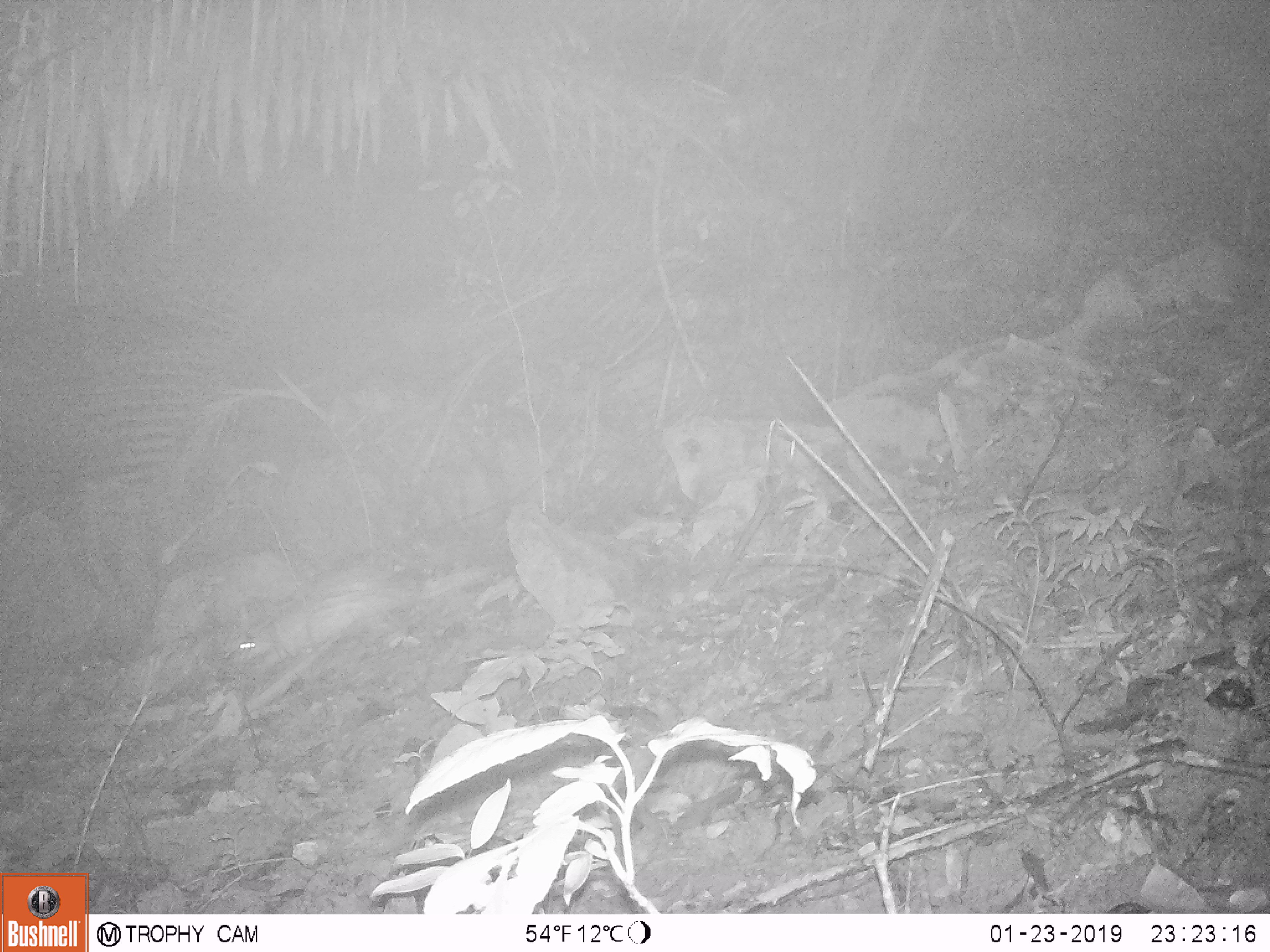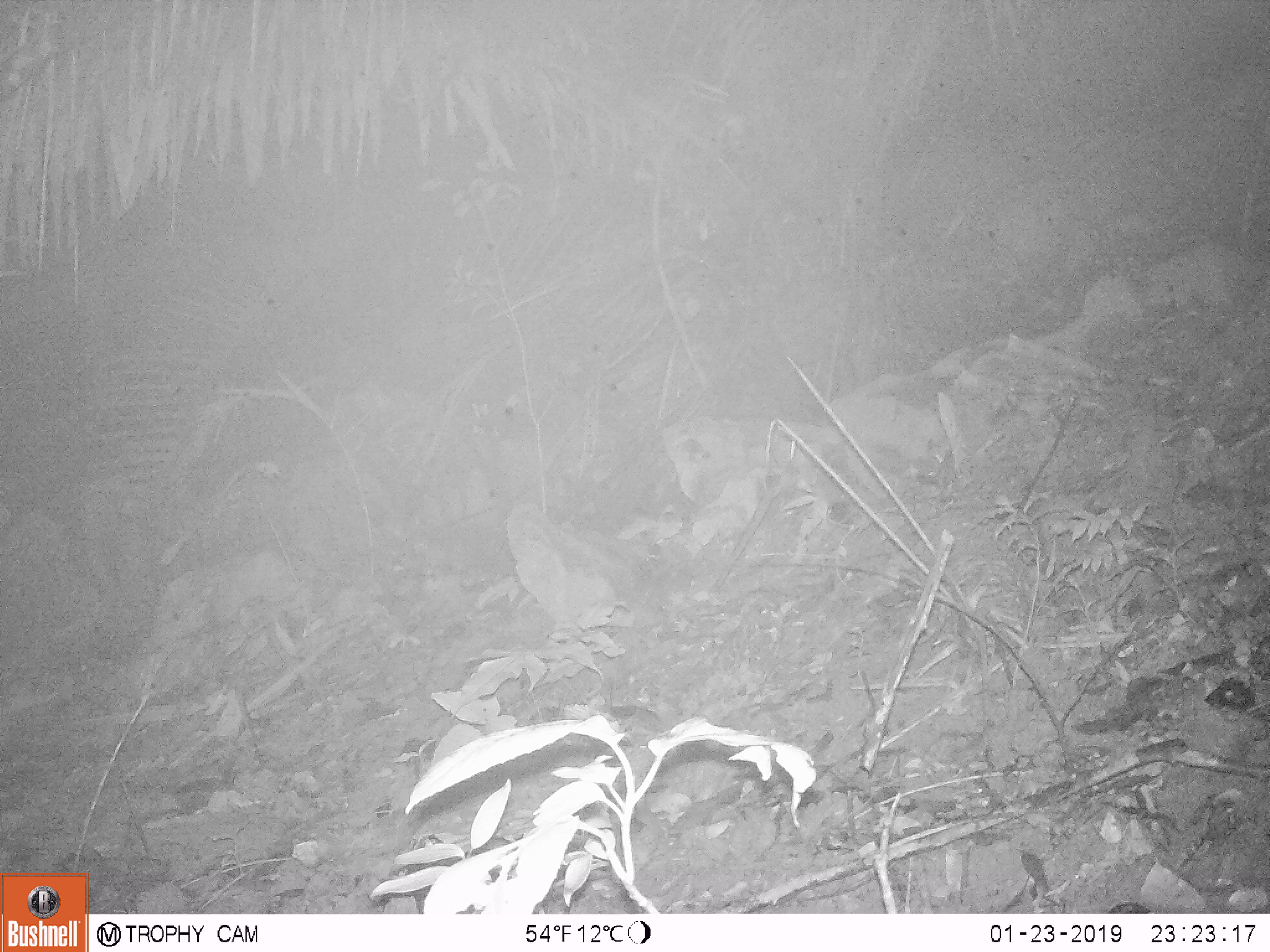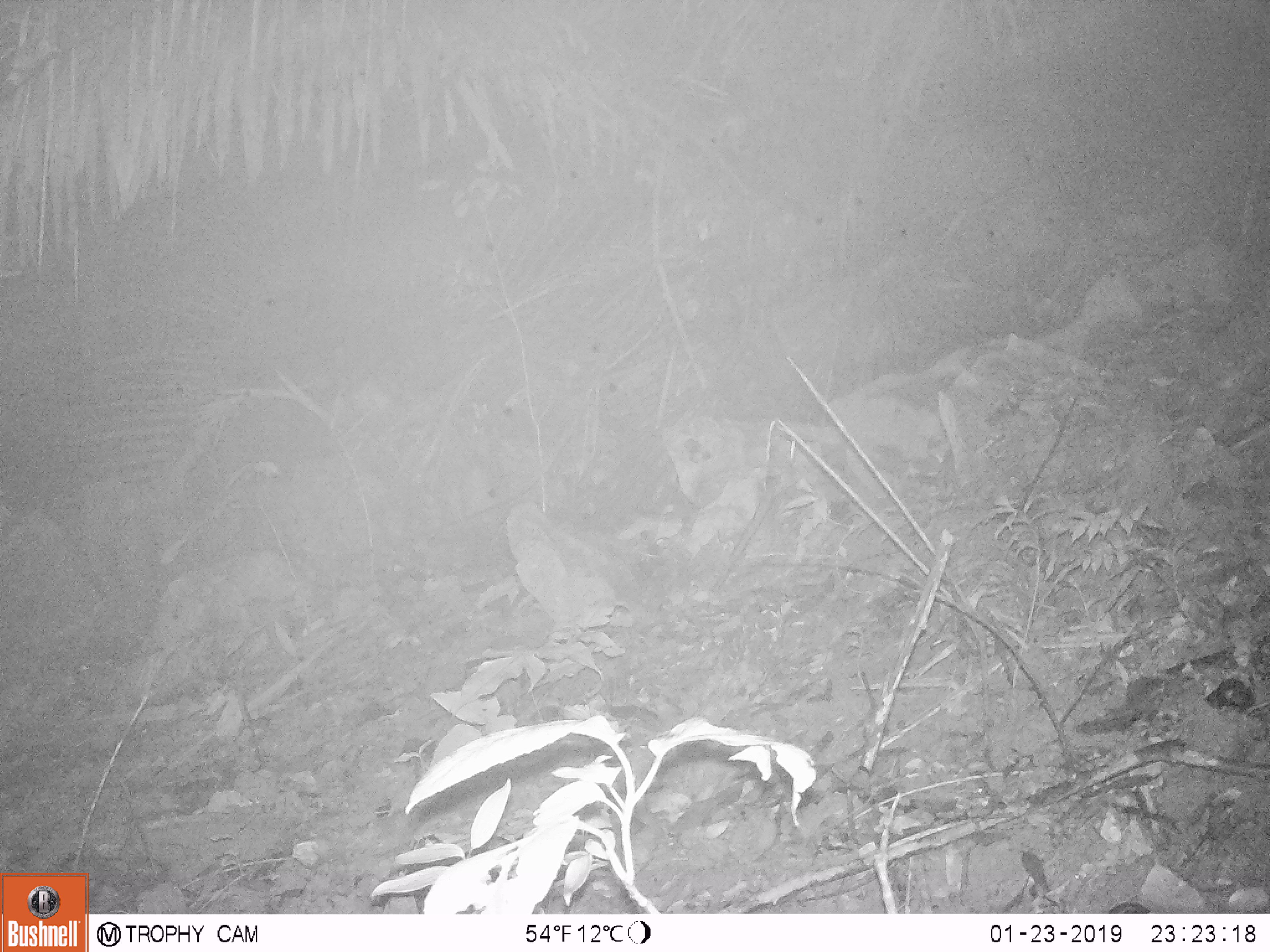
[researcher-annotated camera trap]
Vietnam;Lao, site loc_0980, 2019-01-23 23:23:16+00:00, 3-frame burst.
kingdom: Animalia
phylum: Chordata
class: Mammalia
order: Rodentia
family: Hystricidae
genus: Atherurus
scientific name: Atherurus macrourus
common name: asiatic brush-tailed porcupine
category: asiatic brush tailed porcupine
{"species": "asiatic brush tailed porcupine (asiatic brush-tailed porcupine) (Atherurus macrourus)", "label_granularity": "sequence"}